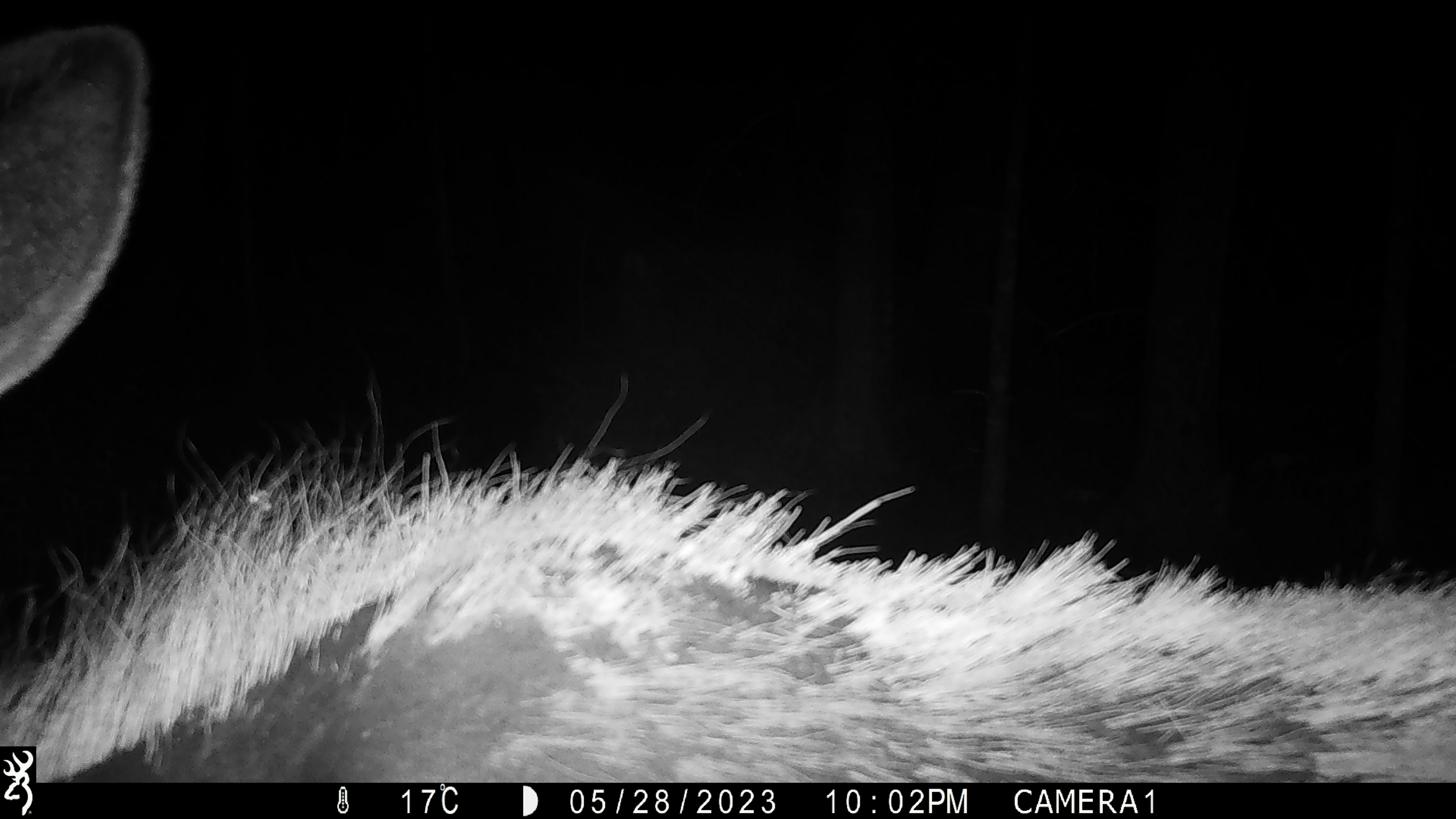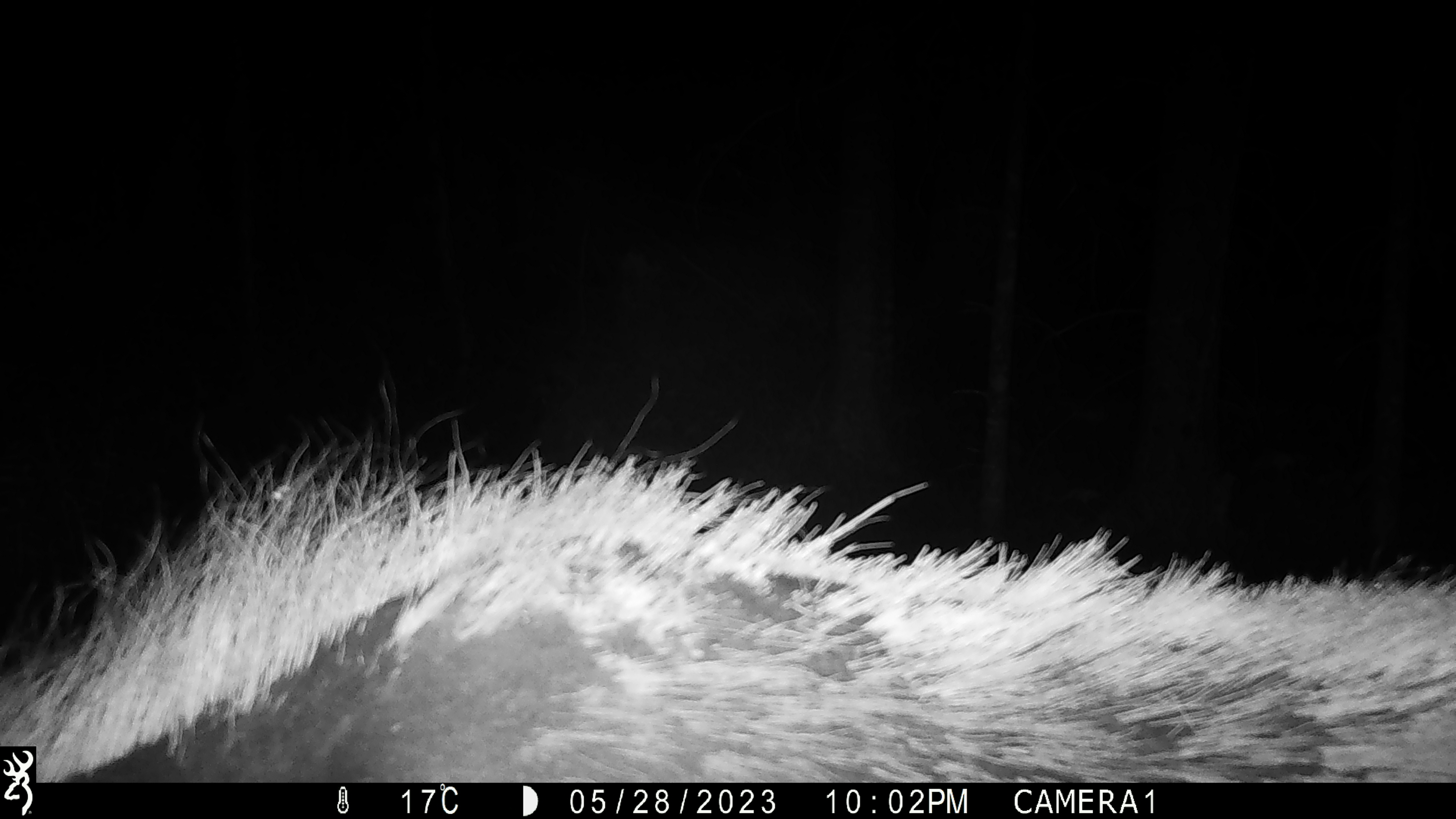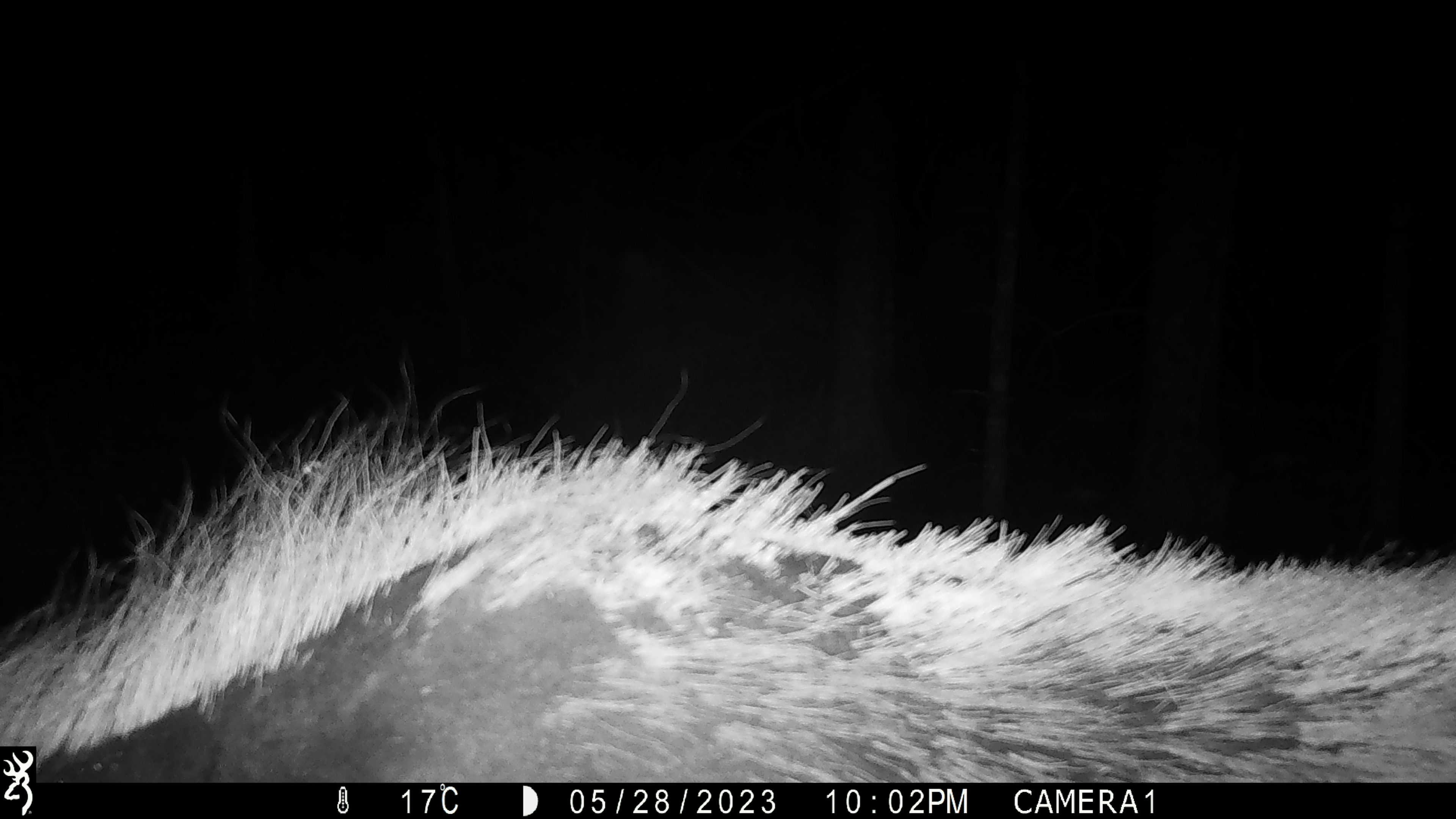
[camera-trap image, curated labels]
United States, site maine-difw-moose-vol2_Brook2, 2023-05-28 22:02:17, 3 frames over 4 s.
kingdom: Animalia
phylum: Chordata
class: Mammalia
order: Artiodactyla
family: Cervidae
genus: Alces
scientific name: Alces alces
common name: moose